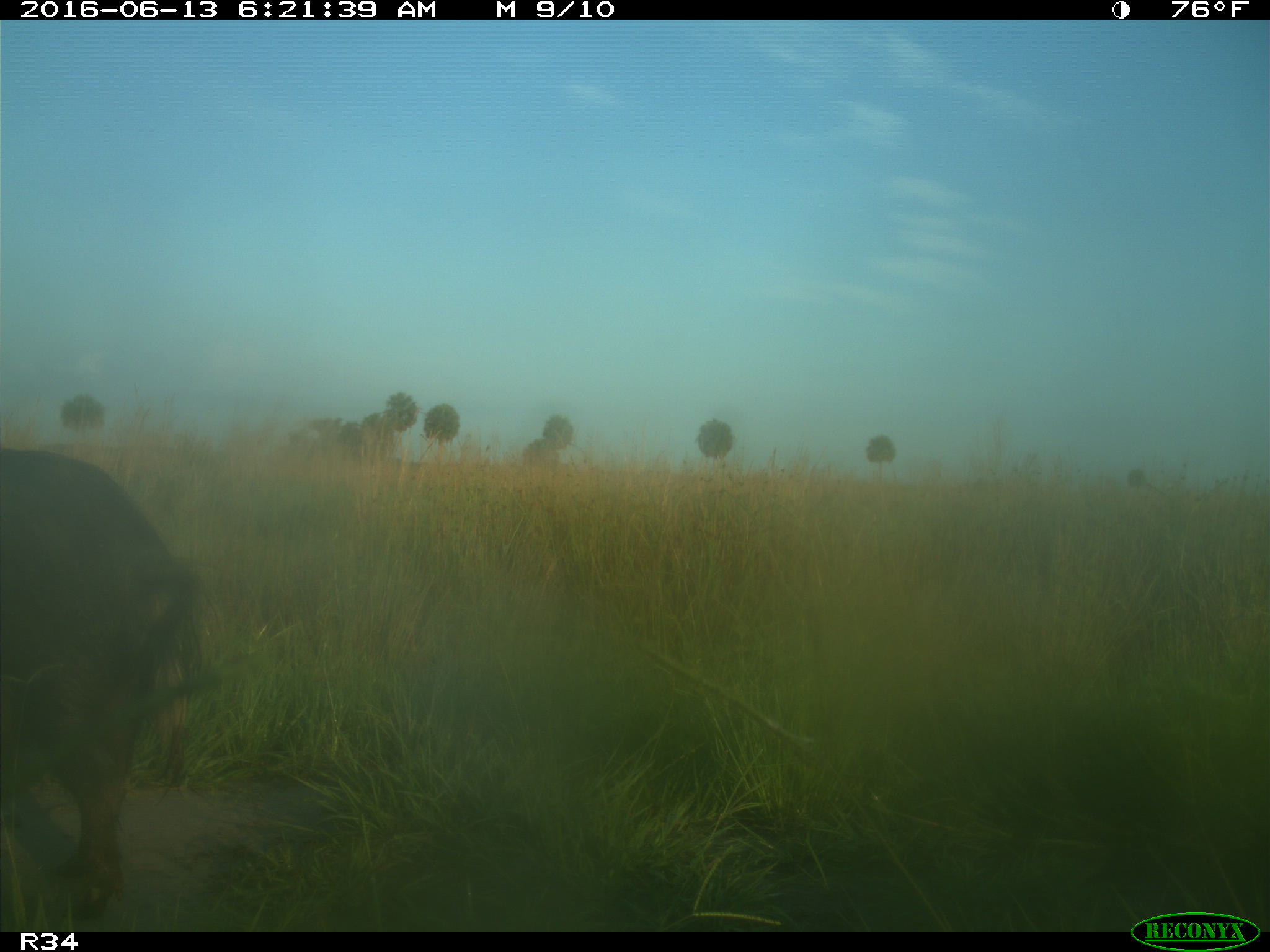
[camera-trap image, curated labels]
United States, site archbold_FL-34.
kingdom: Animalia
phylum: Chordata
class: Mammalia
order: Artiodactyla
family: Suidae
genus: Sus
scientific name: Sus scrofa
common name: wild boar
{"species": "Sus scrofa (wild boar)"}